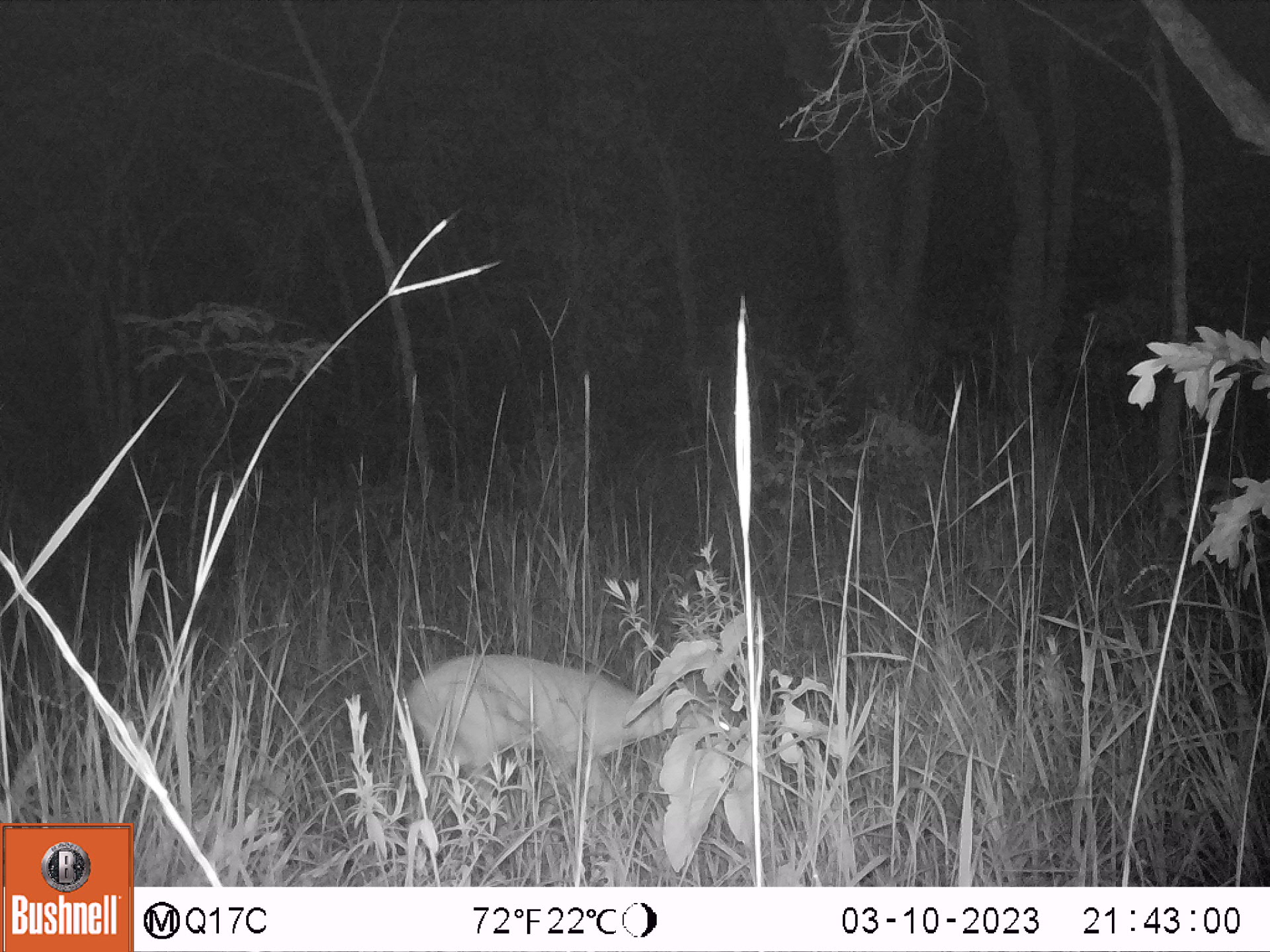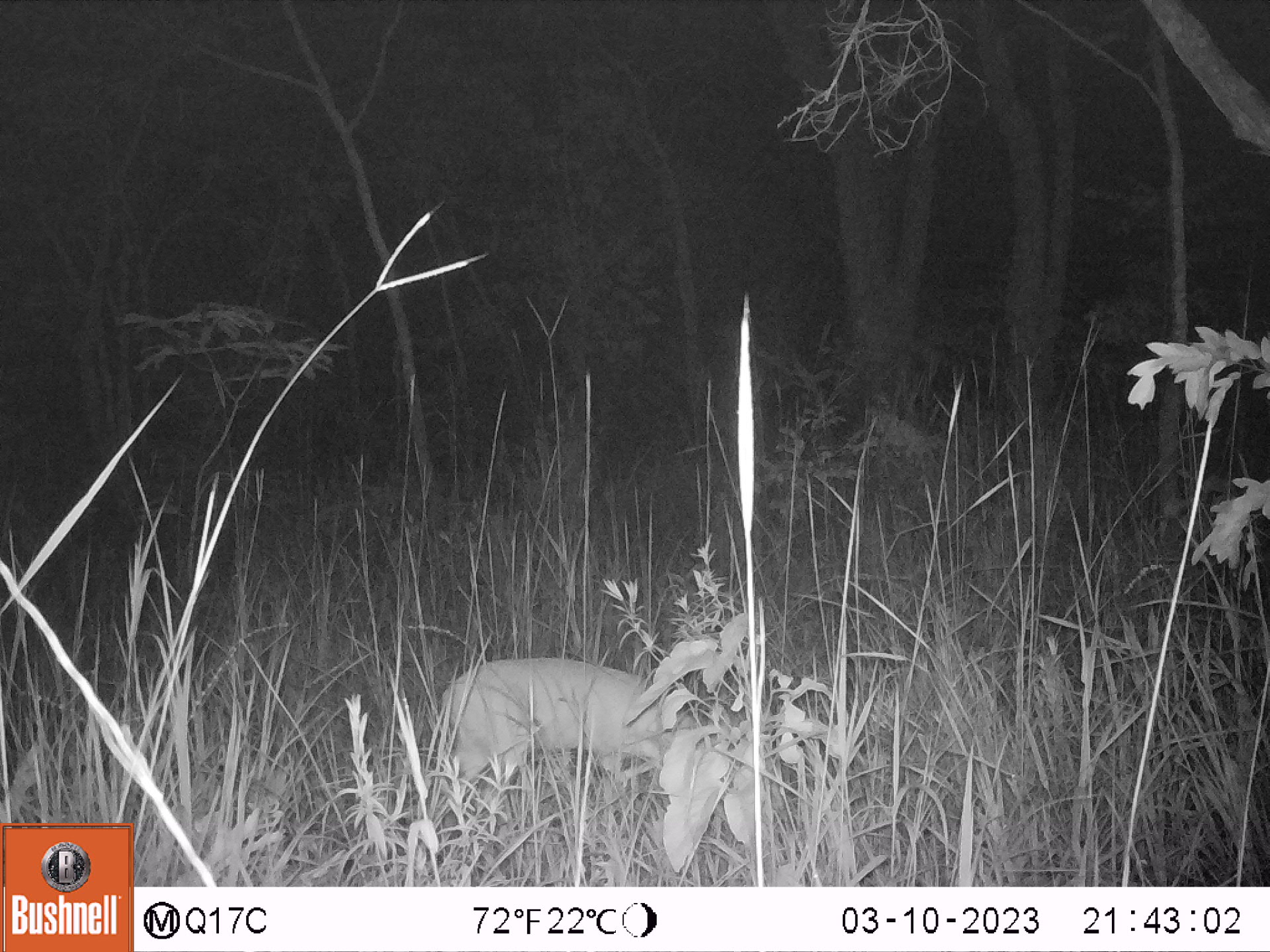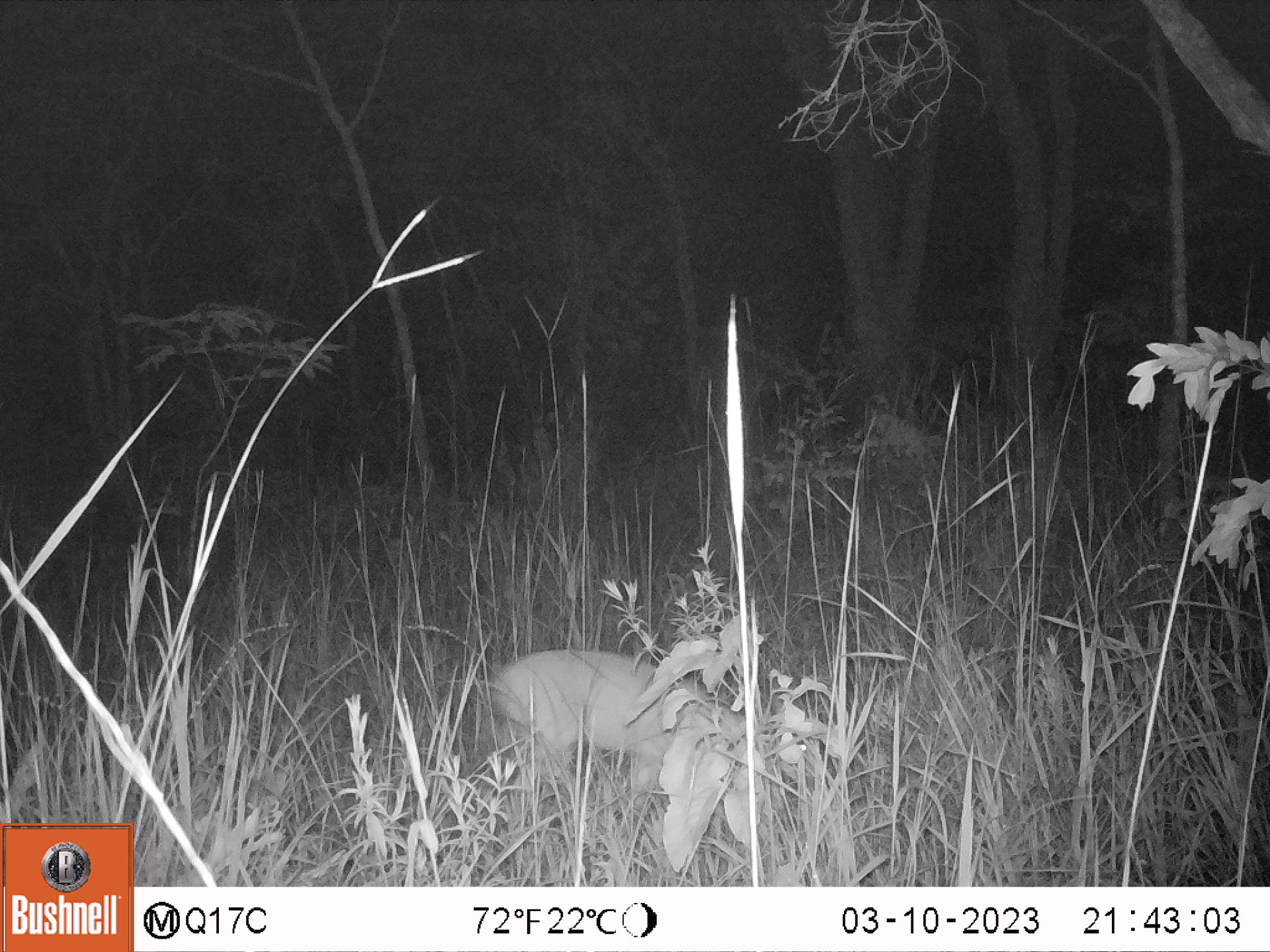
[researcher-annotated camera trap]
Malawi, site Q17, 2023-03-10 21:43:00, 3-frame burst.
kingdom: Animalia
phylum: Chordata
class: Mammalia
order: Artiodactyla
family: Bovidae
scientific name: Antilopinae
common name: small antelope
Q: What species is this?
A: Small antelope (Antilopinae).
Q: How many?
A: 1.